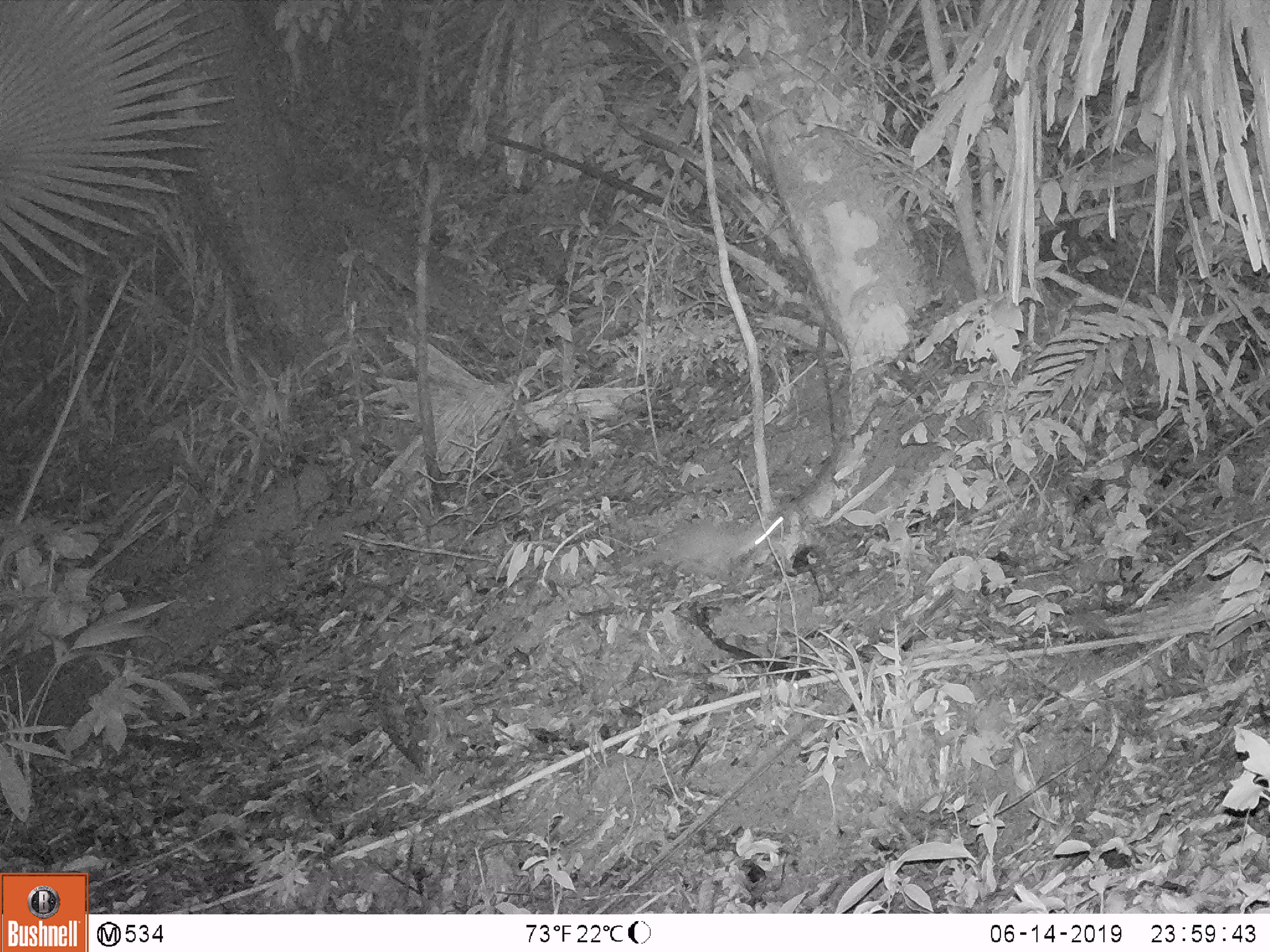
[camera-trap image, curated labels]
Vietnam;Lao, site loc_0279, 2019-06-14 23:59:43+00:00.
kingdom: Animalia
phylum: Chordata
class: Mammalia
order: Carnivora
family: Mustelidae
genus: Melogale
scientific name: Melogale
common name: ferret badger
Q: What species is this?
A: Ferret badger (Melogale).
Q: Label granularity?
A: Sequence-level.